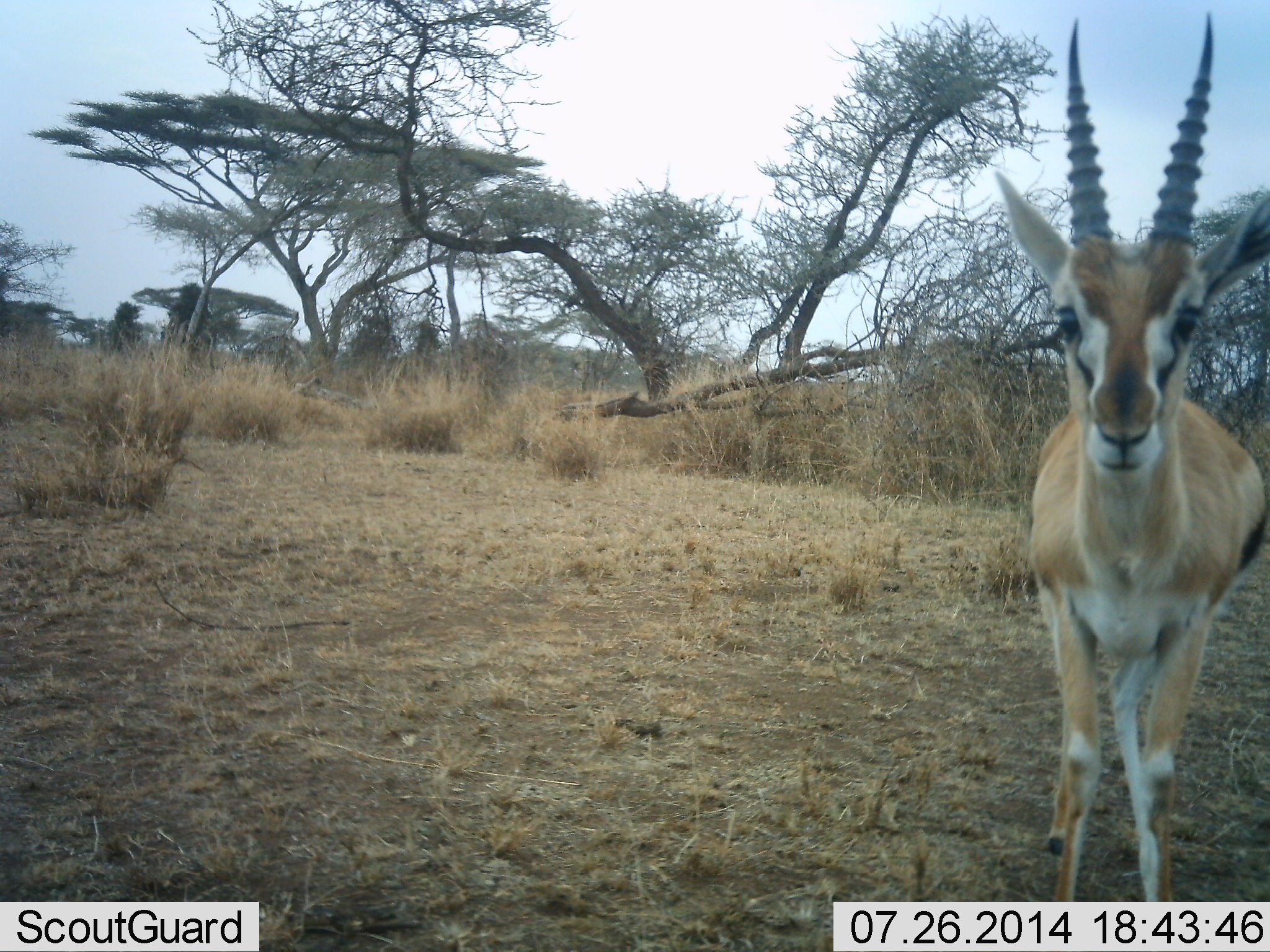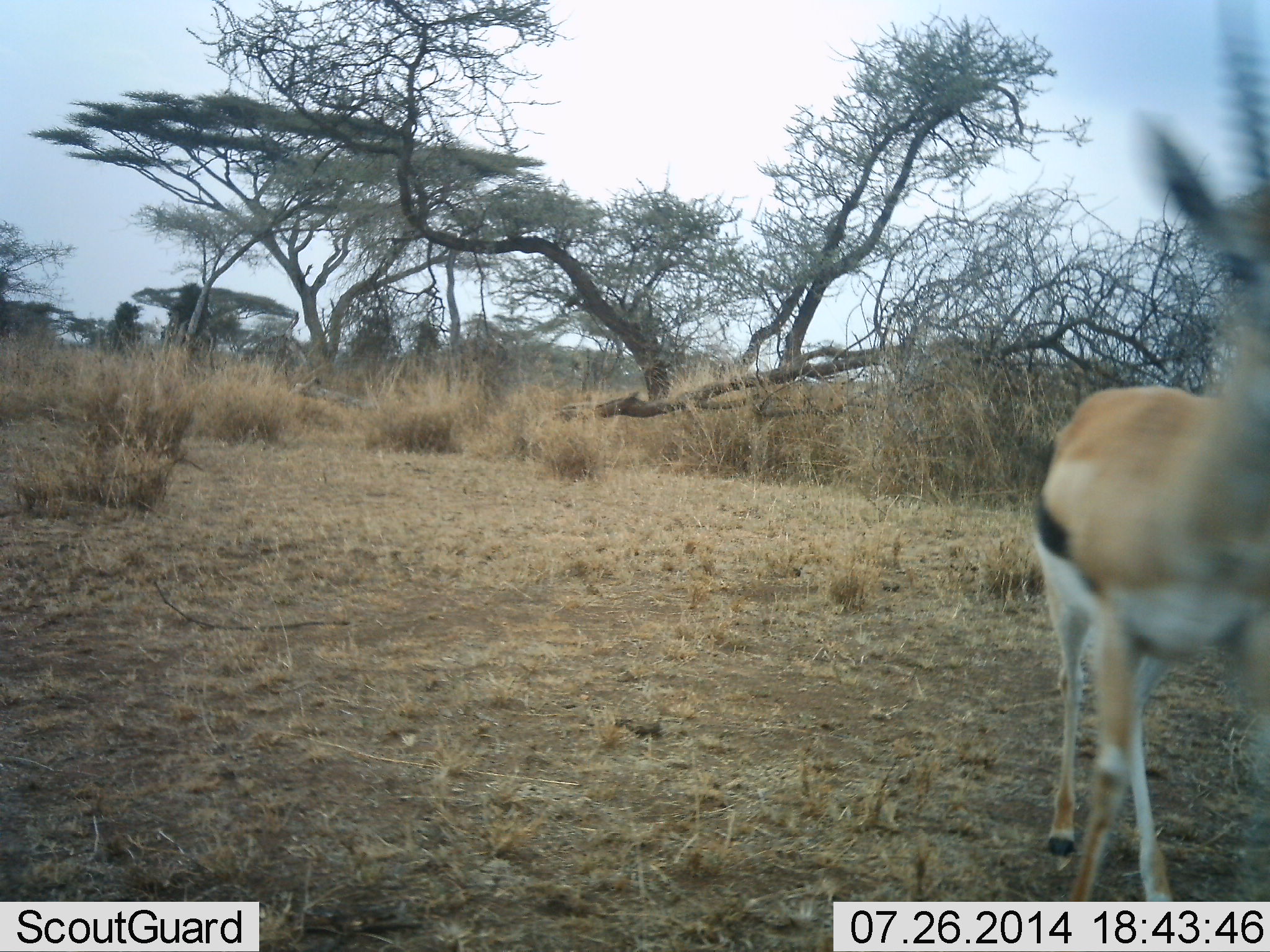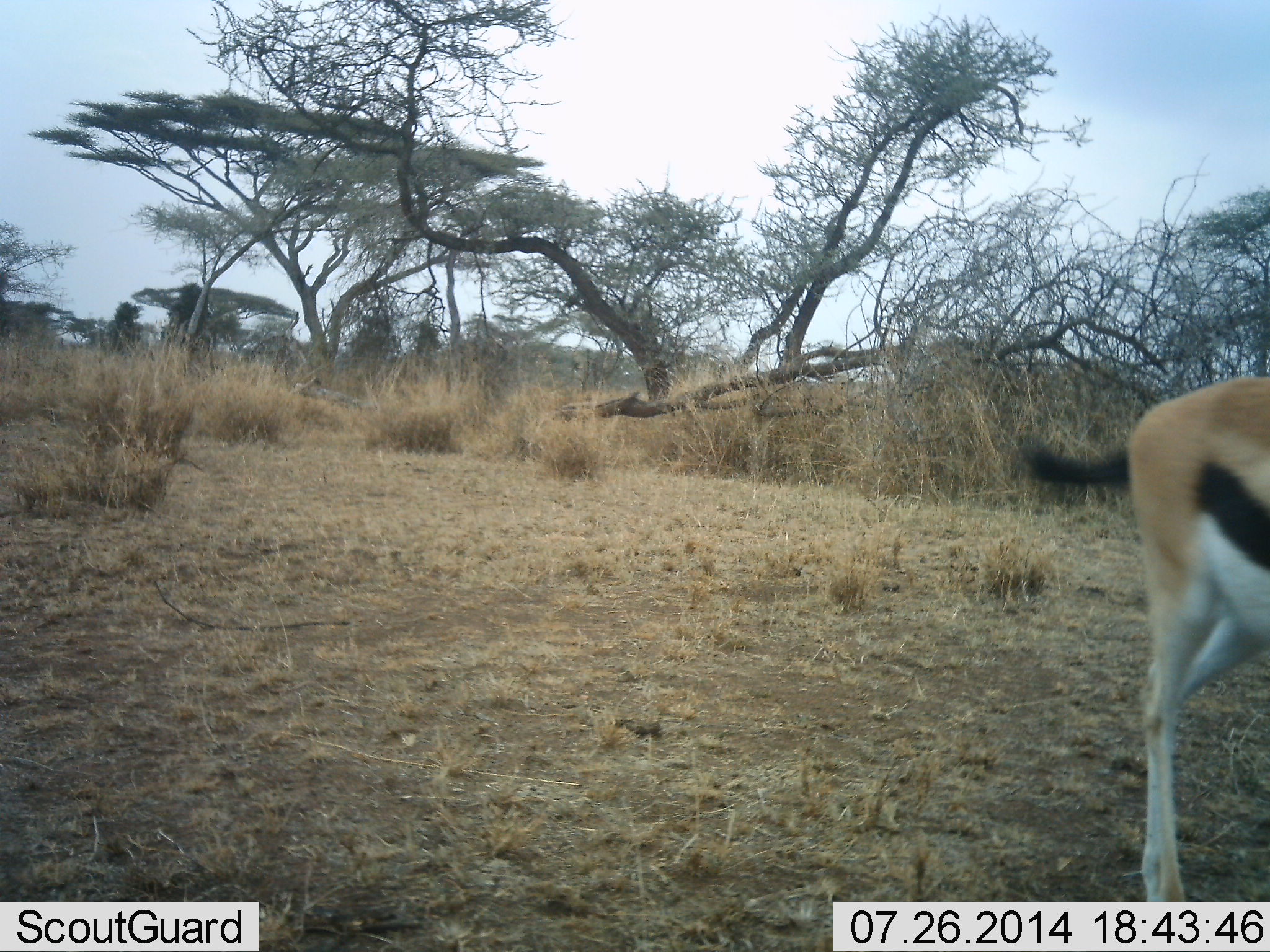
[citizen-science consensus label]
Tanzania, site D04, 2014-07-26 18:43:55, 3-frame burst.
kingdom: Animalia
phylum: Chordata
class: Mammalia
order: Artiodactyla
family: Bovidae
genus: Eudorcas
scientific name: Eudorcas thomsonii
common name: thomson's gazelle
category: gazellethomsons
Gazellethomsons (thomson's gazelle) (Eudorcas thomsonii), count 1. Behavior (volunteer vote fractions): standing 40%, resting 0%, moving 80%, interacting 0%. Young present (vote fraction): 0%. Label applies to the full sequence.